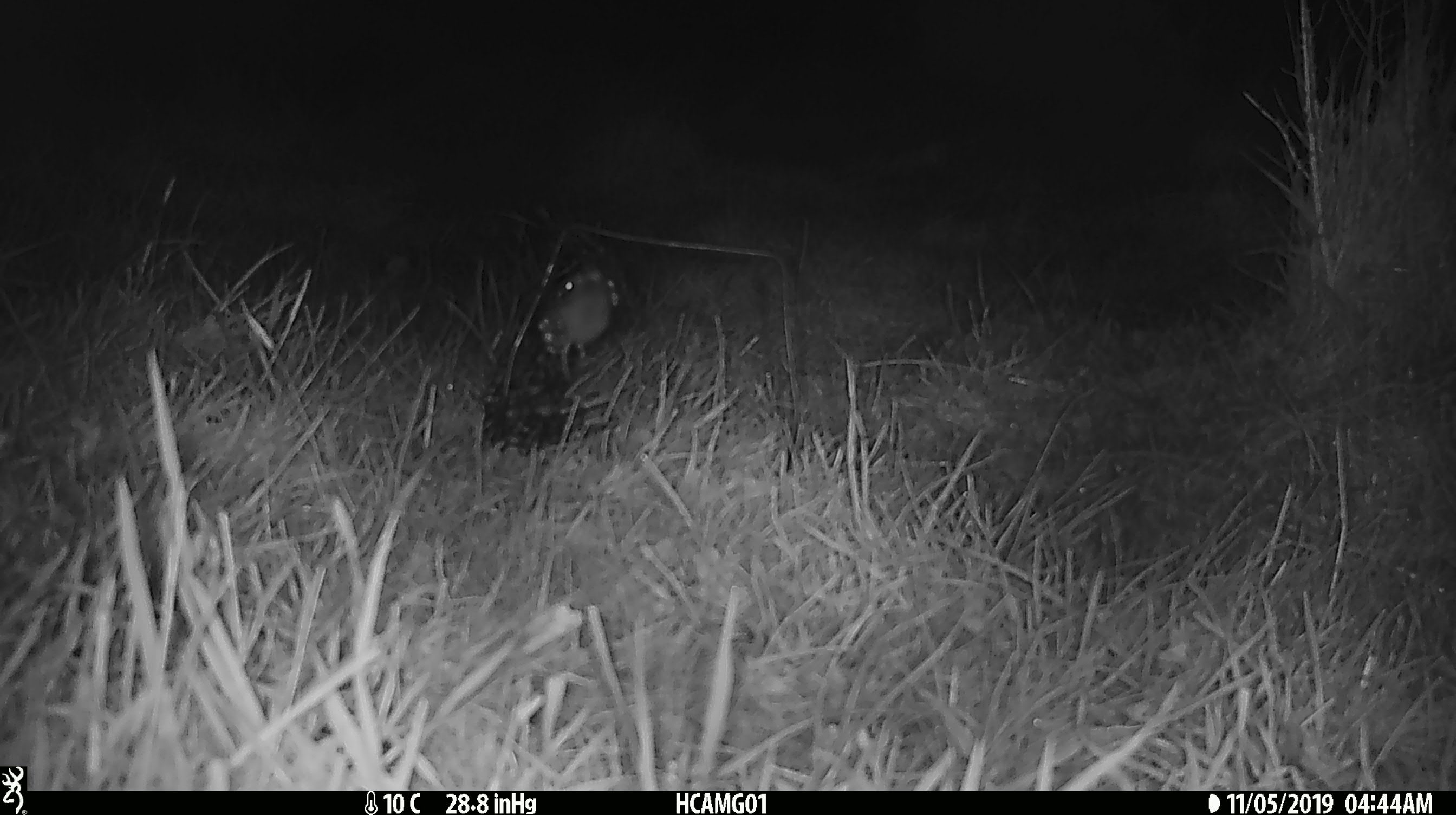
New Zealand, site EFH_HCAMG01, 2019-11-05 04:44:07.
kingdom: Animalia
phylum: Chordata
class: Mammalia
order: Rodentia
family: Muridae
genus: Mus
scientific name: Mus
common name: mouse